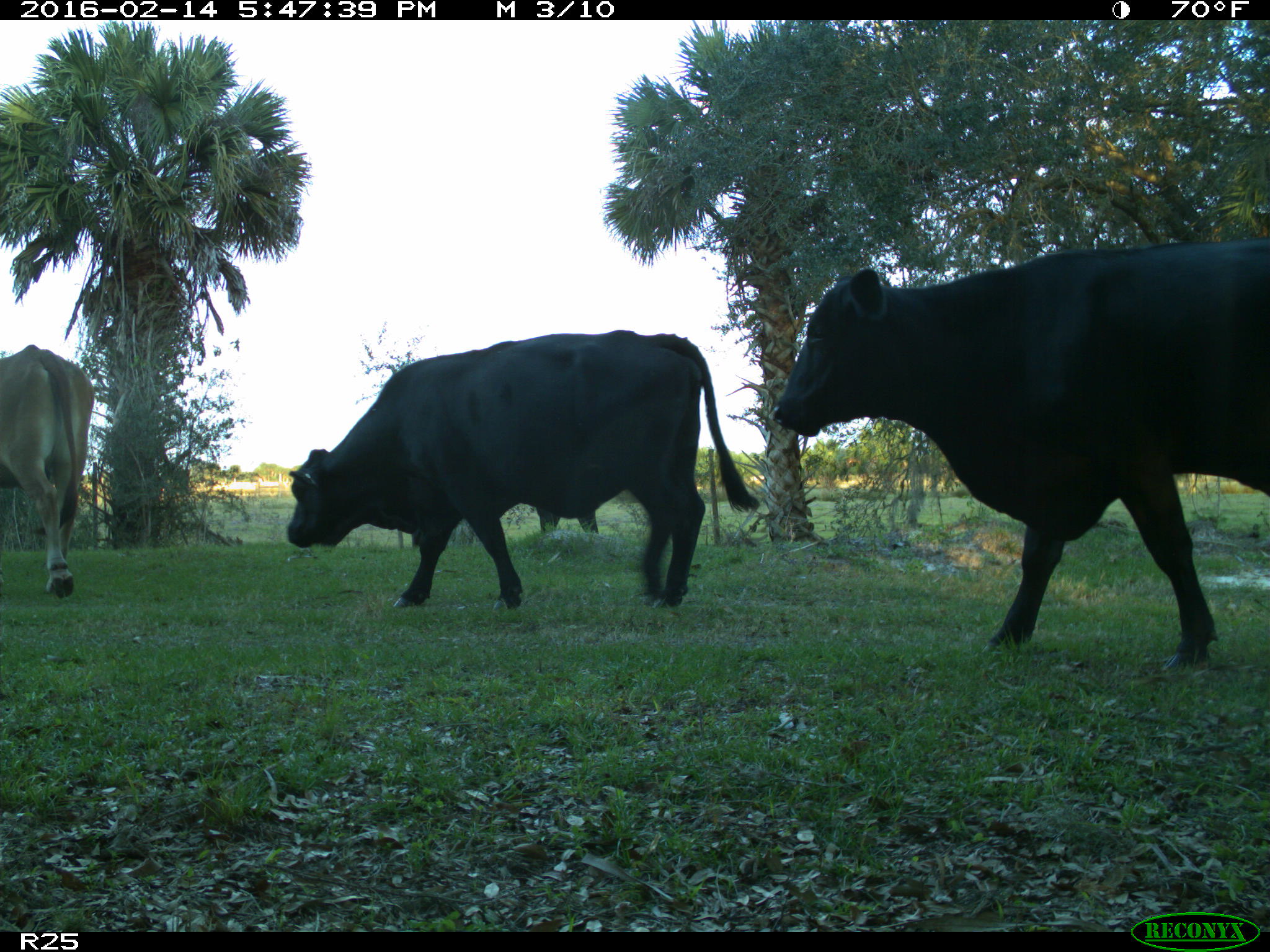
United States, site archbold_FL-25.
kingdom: Animalia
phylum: Chordata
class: Mammalia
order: Artiodactyla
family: Bovidae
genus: Bos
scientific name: Bos taurus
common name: domestic cow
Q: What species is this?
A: Bos taurus (domestic cow).